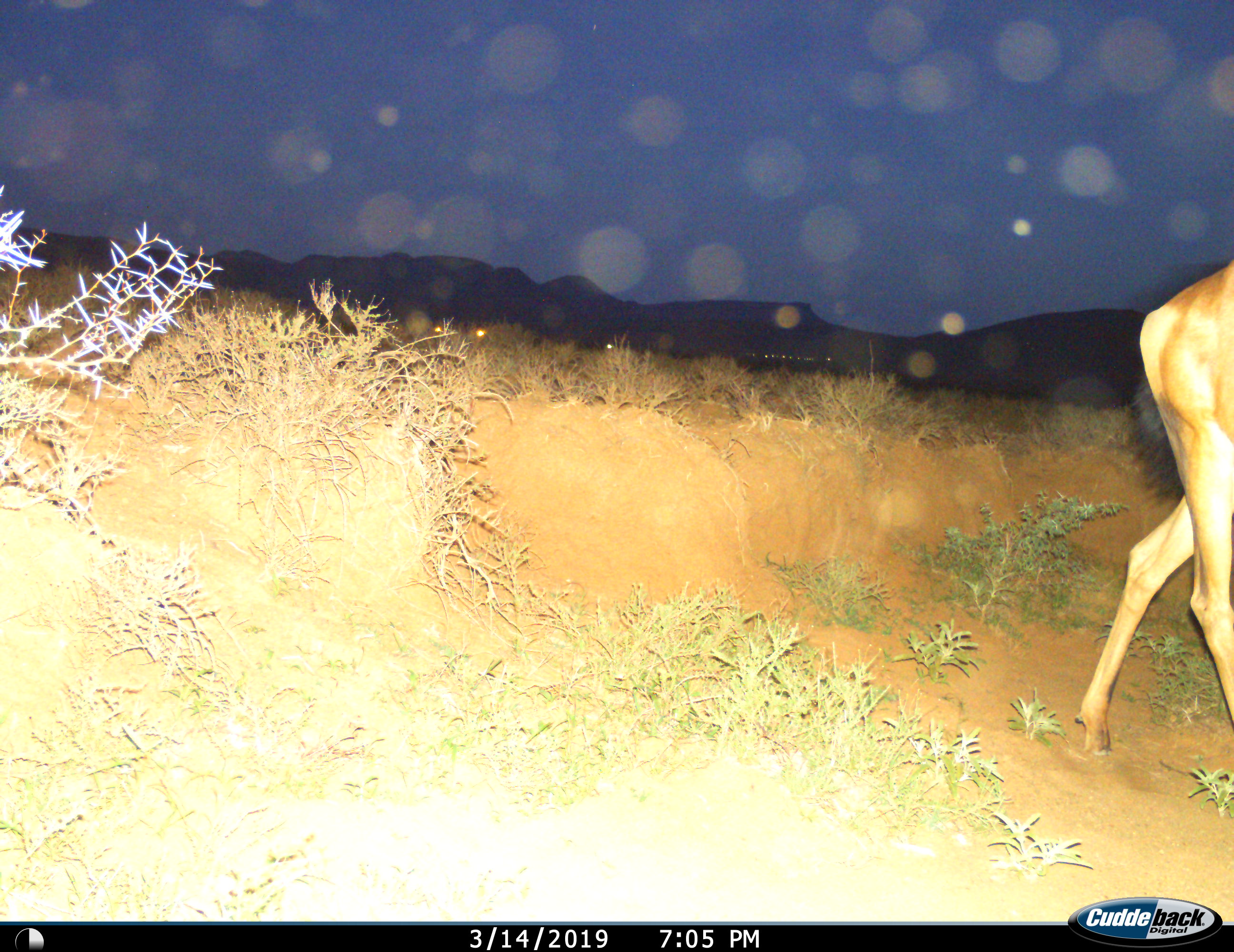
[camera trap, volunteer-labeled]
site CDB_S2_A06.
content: unidentified animal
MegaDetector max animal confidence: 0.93